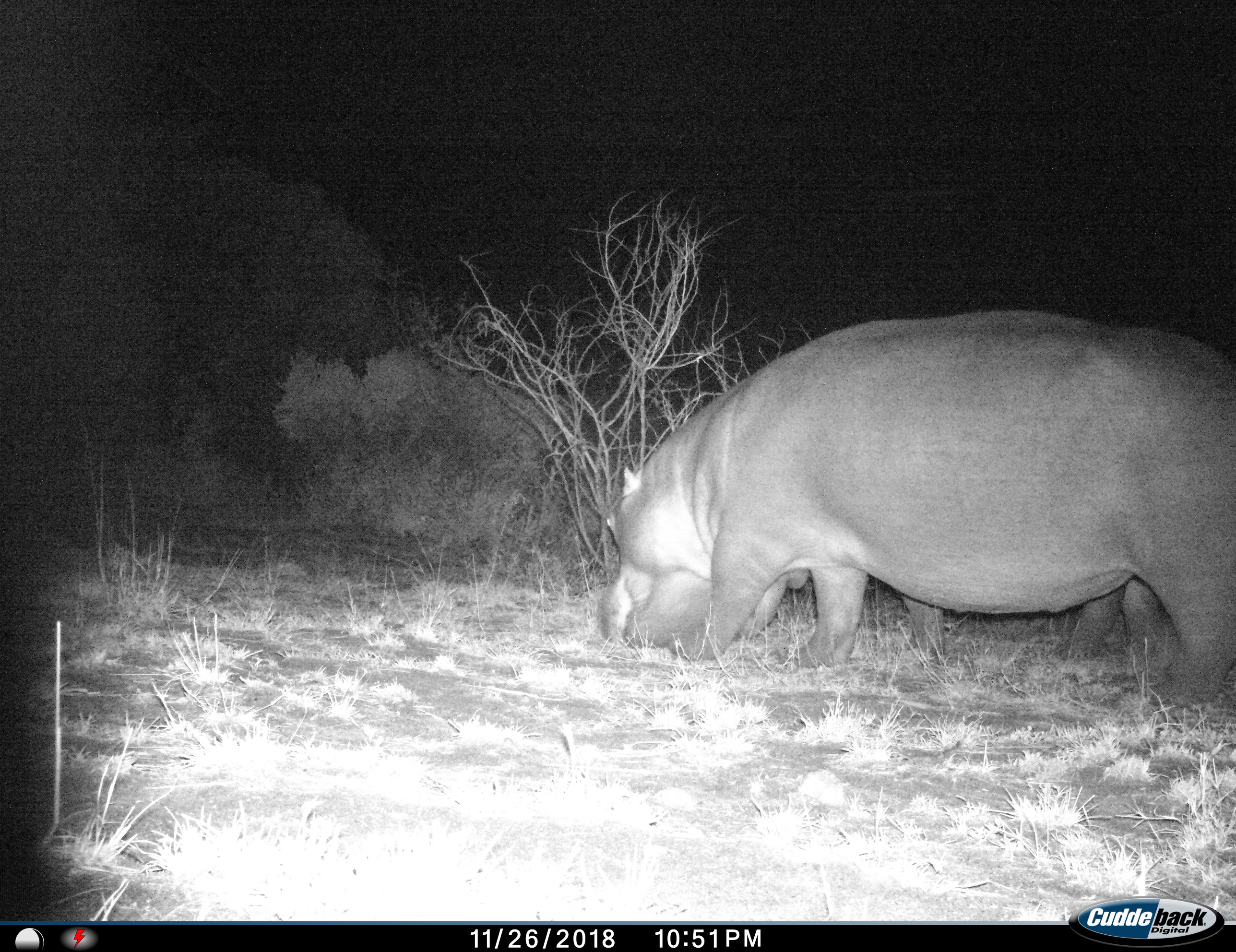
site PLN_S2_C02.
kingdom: Animalia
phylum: Chordata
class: Mammalia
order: Artiodactyla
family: Hippopotamidae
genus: Hippopotamus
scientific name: Hippopotamus amphibius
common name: hippopotamus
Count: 1.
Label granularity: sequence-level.